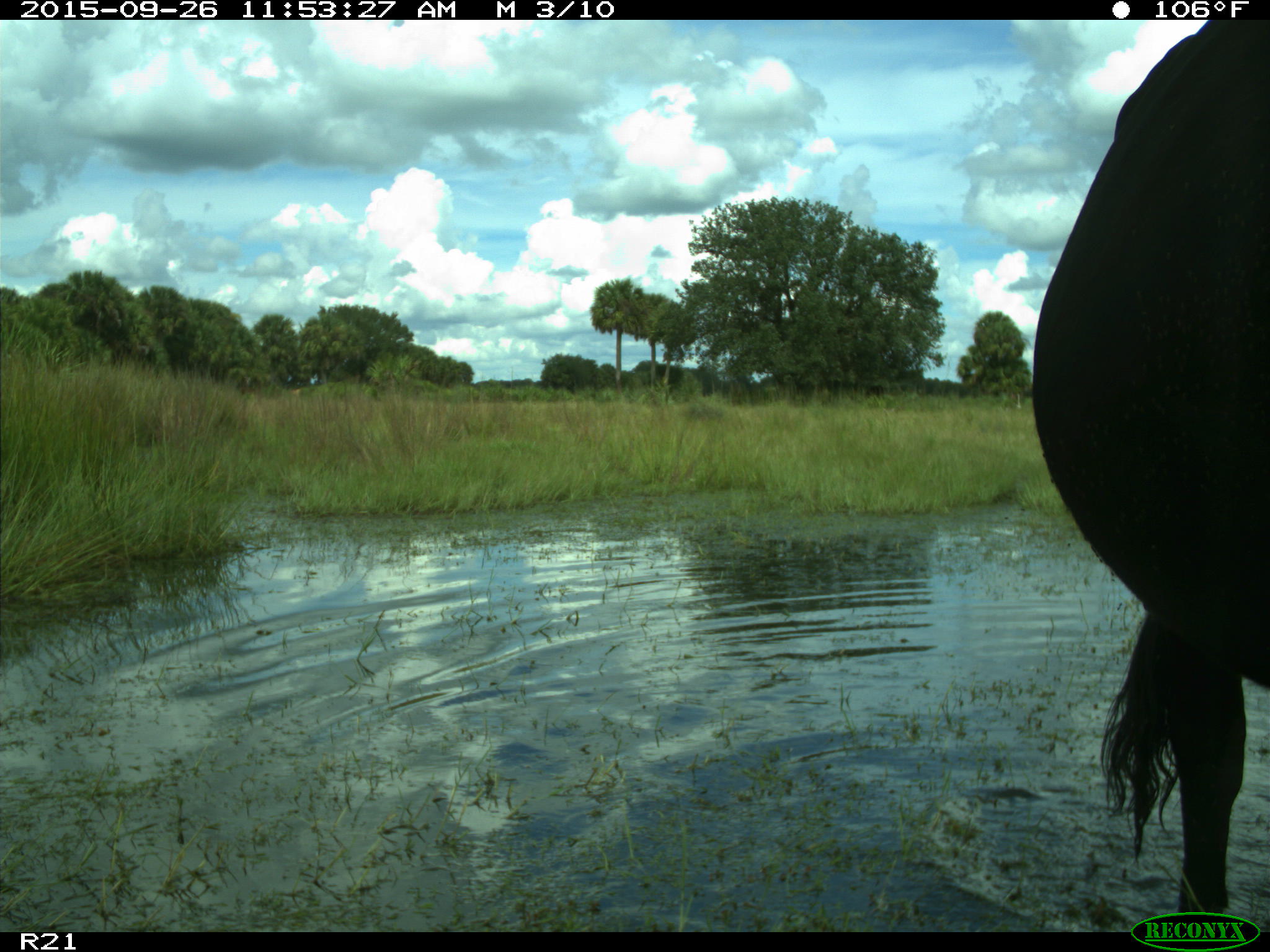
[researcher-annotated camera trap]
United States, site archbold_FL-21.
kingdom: Animalia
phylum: Chordata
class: Mammalia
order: Artiodactyla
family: Bovidae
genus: Bos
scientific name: Bos taurus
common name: domestic cow